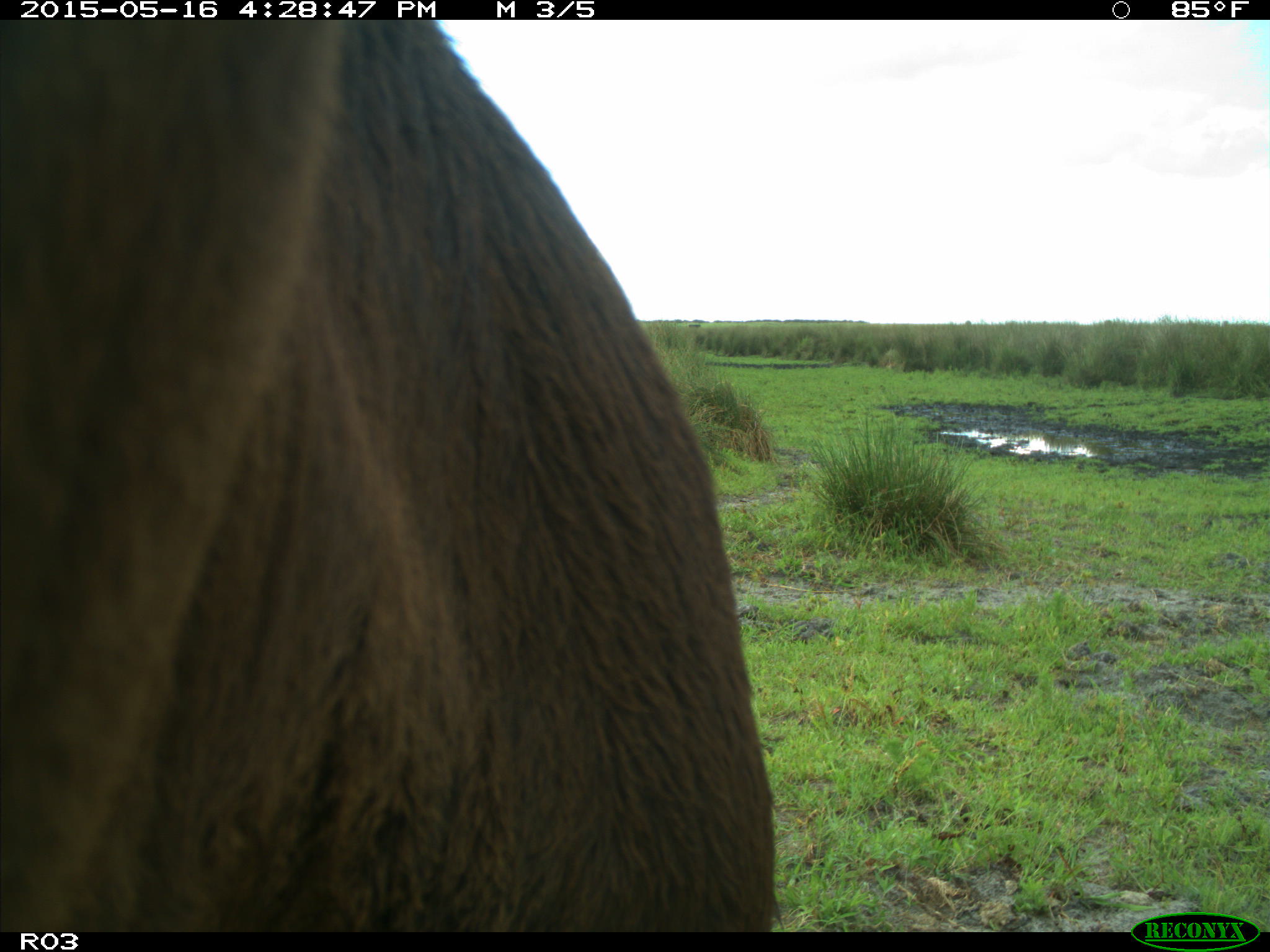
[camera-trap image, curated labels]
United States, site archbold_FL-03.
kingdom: Animalia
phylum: Chordata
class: Mammalia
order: Artiodactyla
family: Bovidae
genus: Bos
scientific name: Bos taurus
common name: domestic cow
Bos taurus (domestic cow).